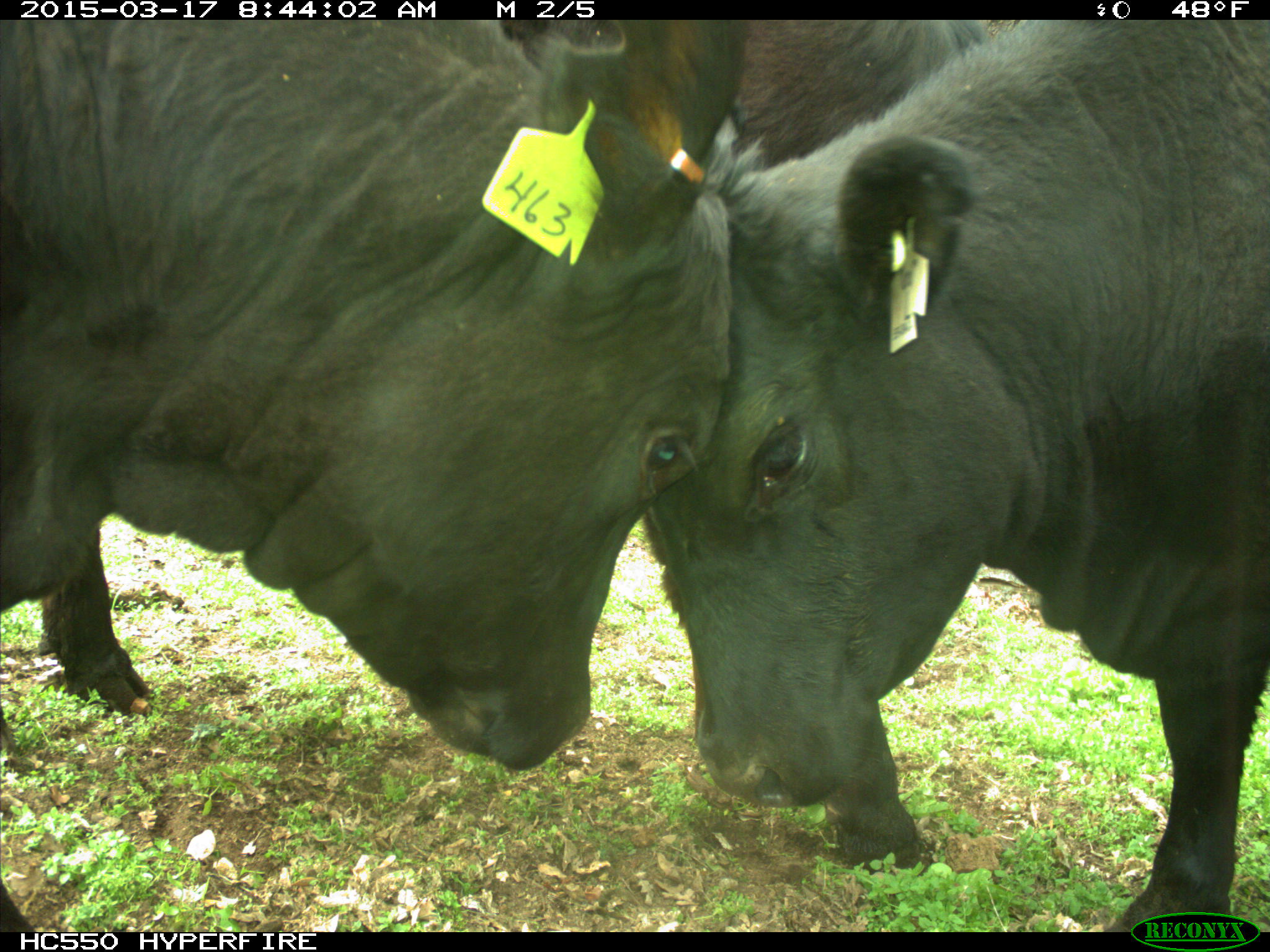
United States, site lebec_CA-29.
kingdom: Animalia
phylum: Chordata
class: Mammalia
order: Artiodactyla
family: Bovidae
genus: Bos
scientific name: Bos taurus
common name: domestic cow